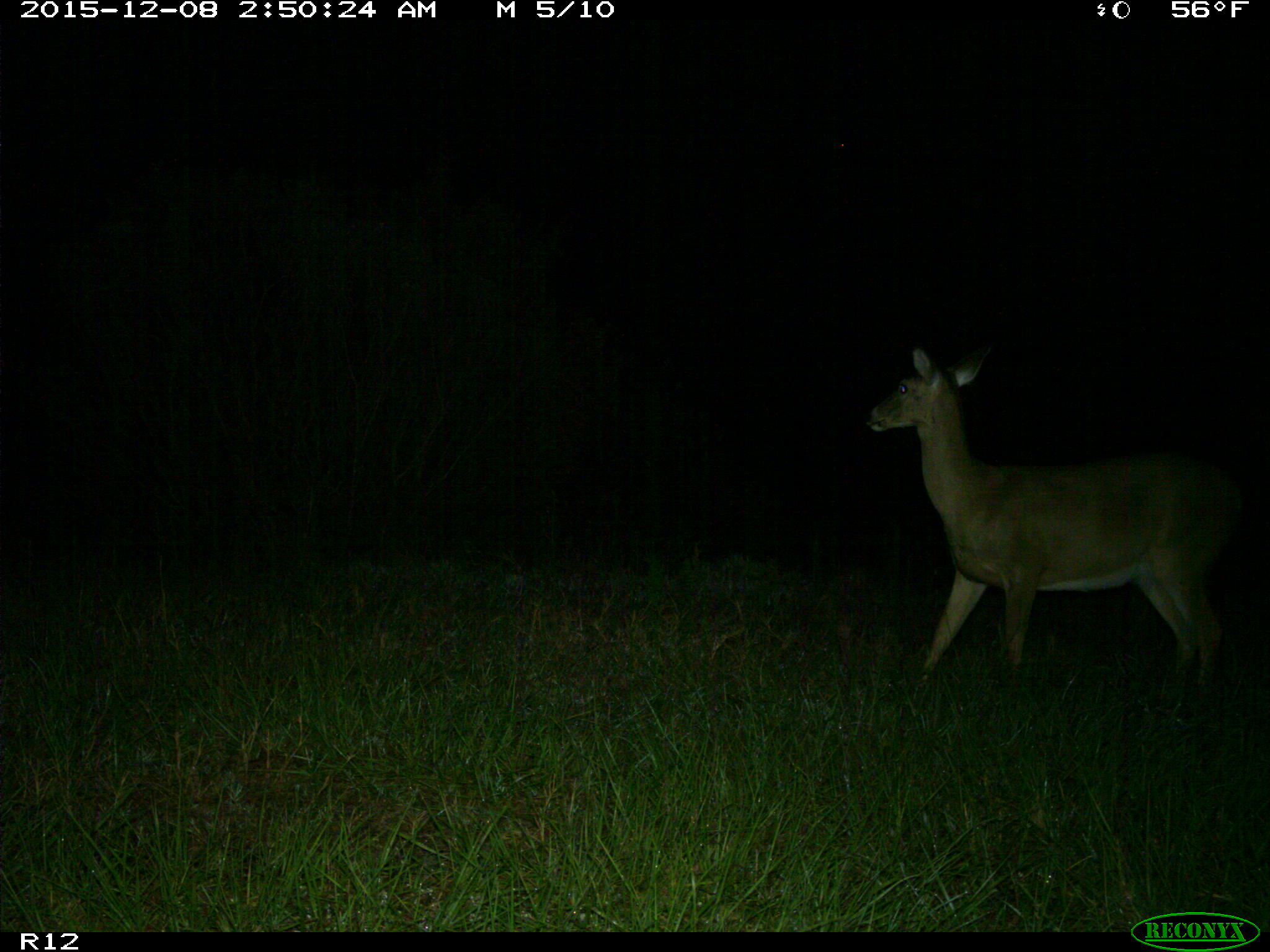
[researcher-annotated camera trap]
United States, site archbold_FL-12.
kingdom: Animalia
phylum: Chordata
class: Mammalia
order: Artiodactyla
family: Cervidae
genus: Odocoileus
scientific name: Odocoileus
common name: deer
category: unidentified deer